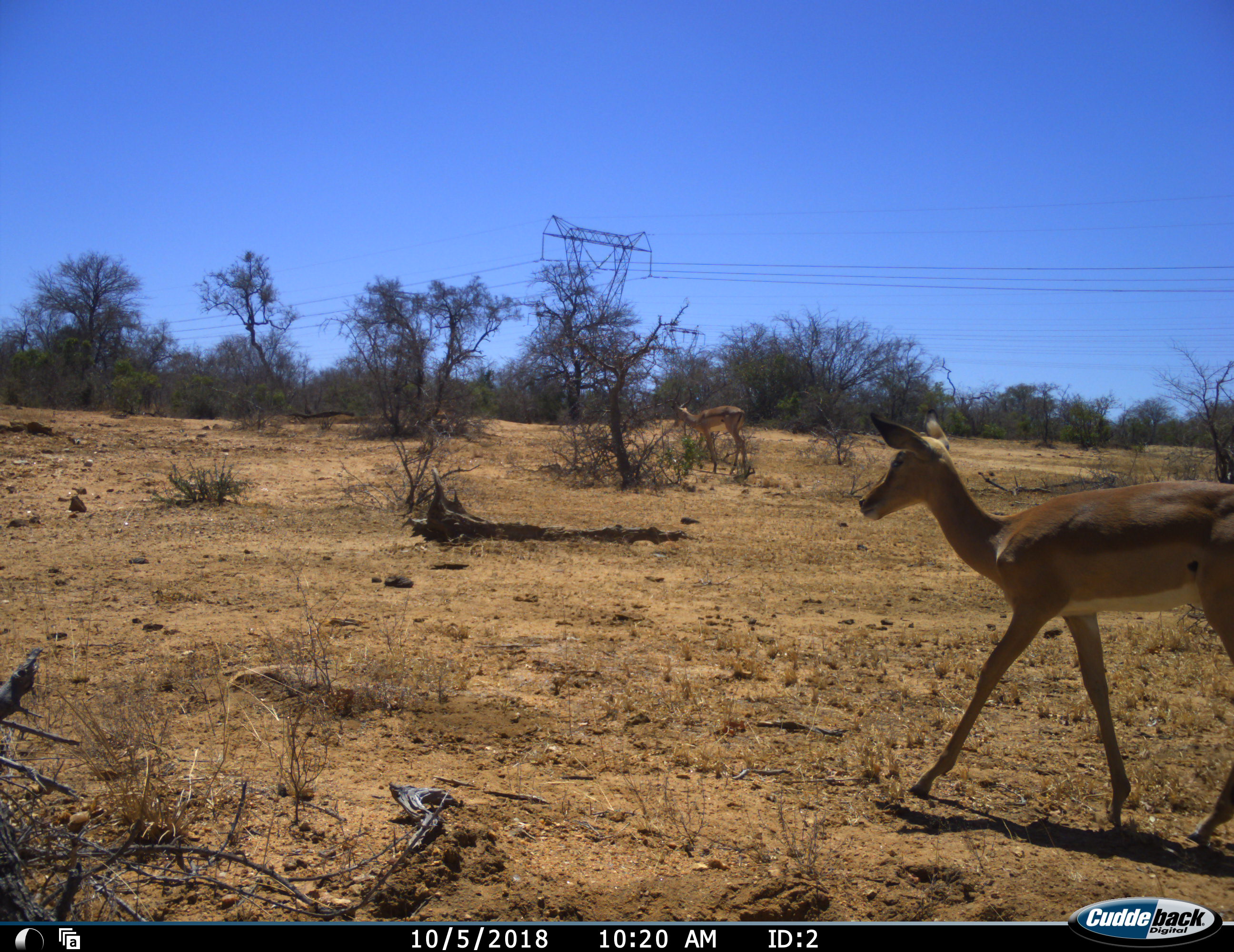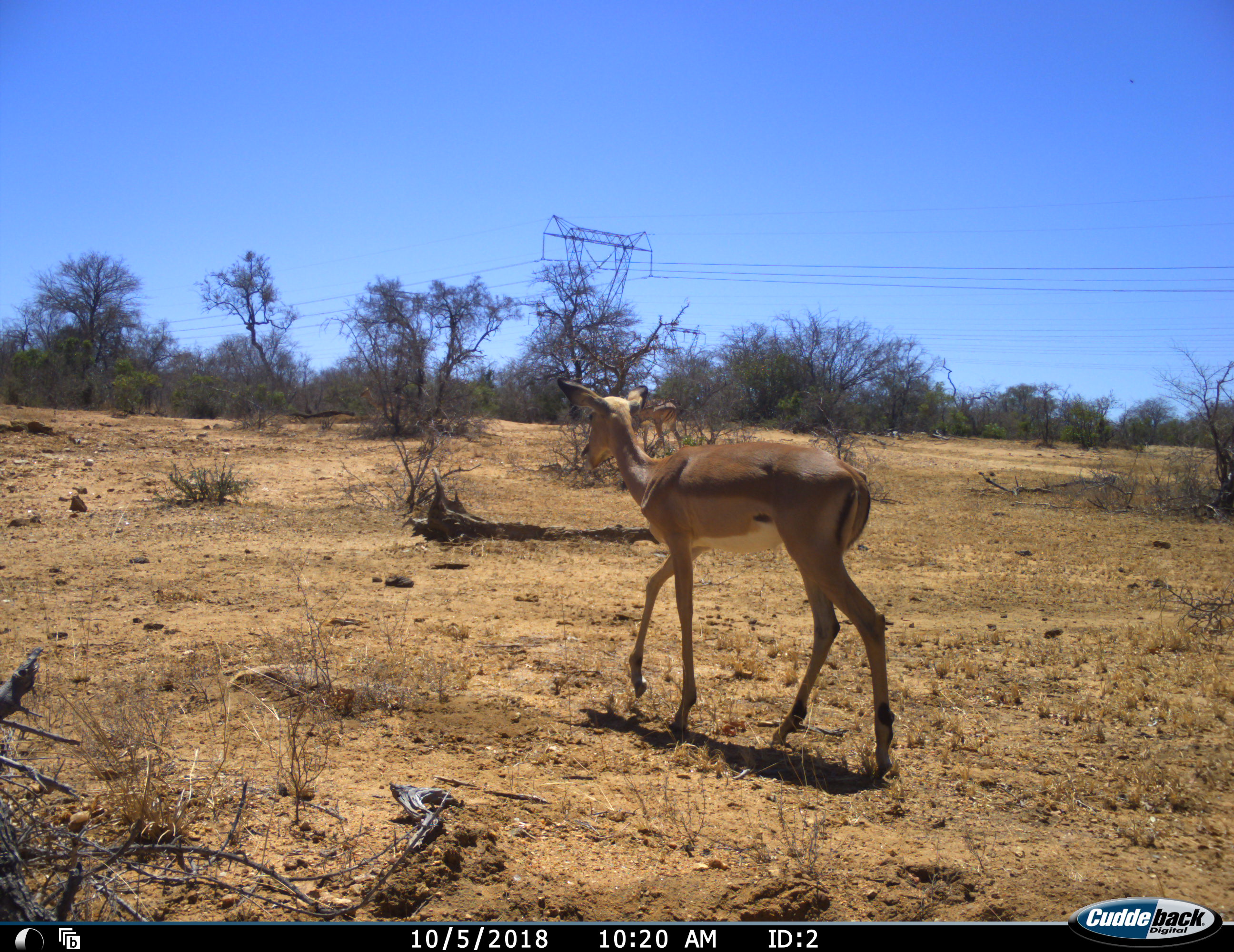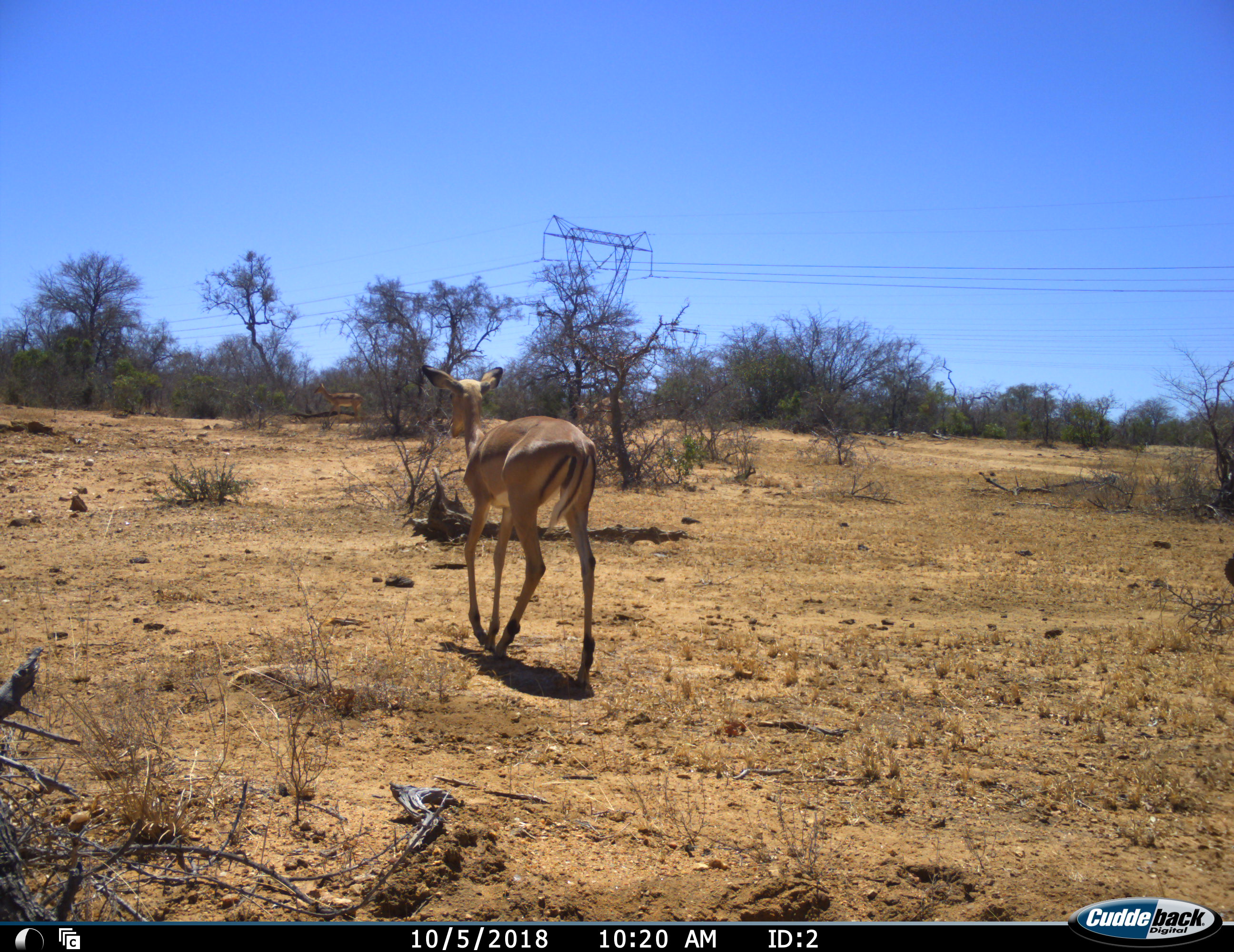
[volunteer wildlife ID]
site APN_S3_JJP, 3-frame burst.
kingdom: Animalia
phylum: Chordata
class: Mammalia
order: Artiodactyla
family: Bovidae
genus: Aepyceros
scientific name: Aepyceros melampus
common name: impala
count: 3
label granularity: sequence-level